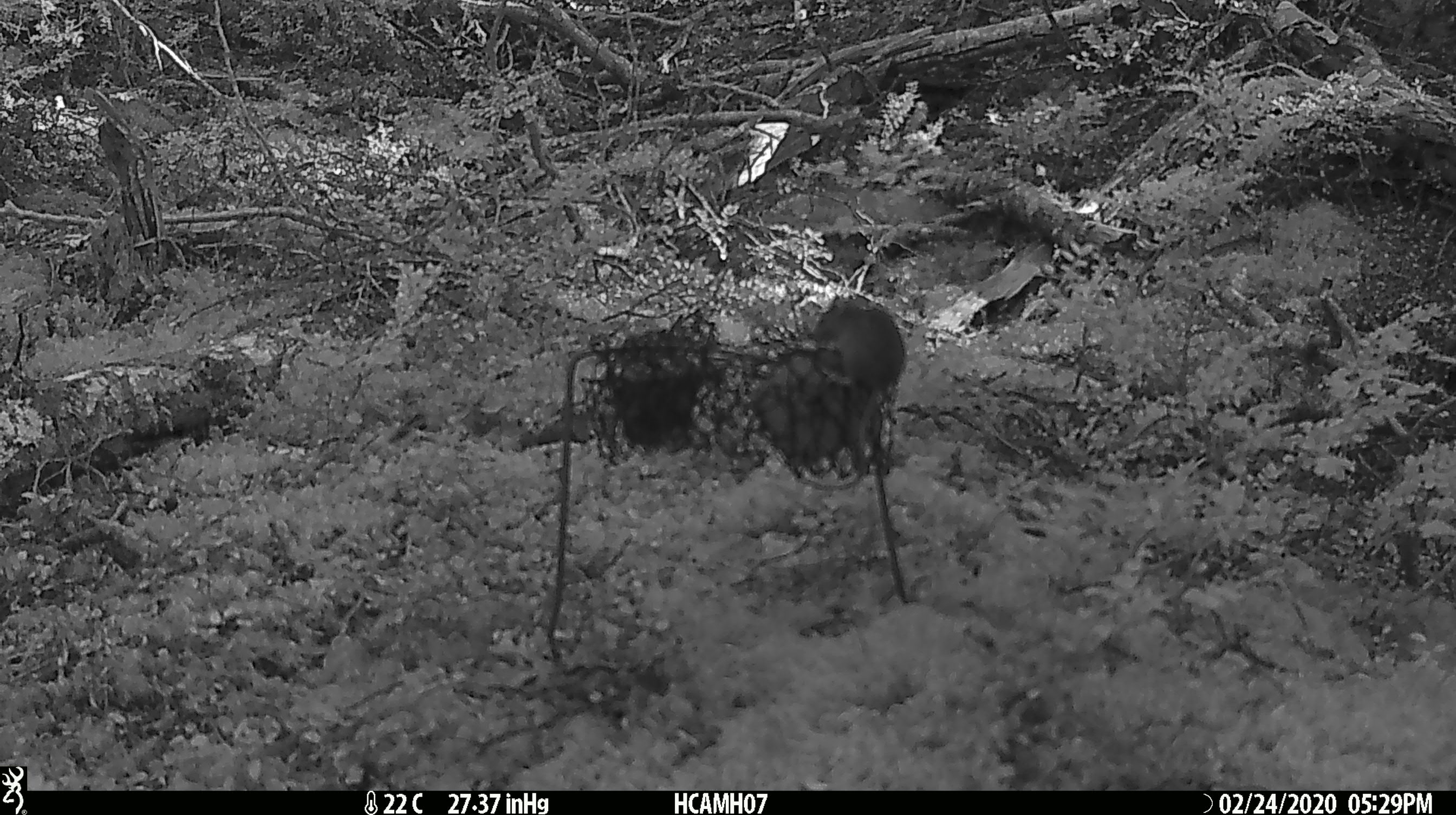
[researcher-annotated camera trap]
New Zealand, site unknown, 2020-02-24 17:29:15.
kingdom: Animalia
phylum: Chordata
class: Mammalia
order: Rodentia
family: Muridae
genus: Mus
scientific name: Mus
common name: mouse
Mouse (Mus).